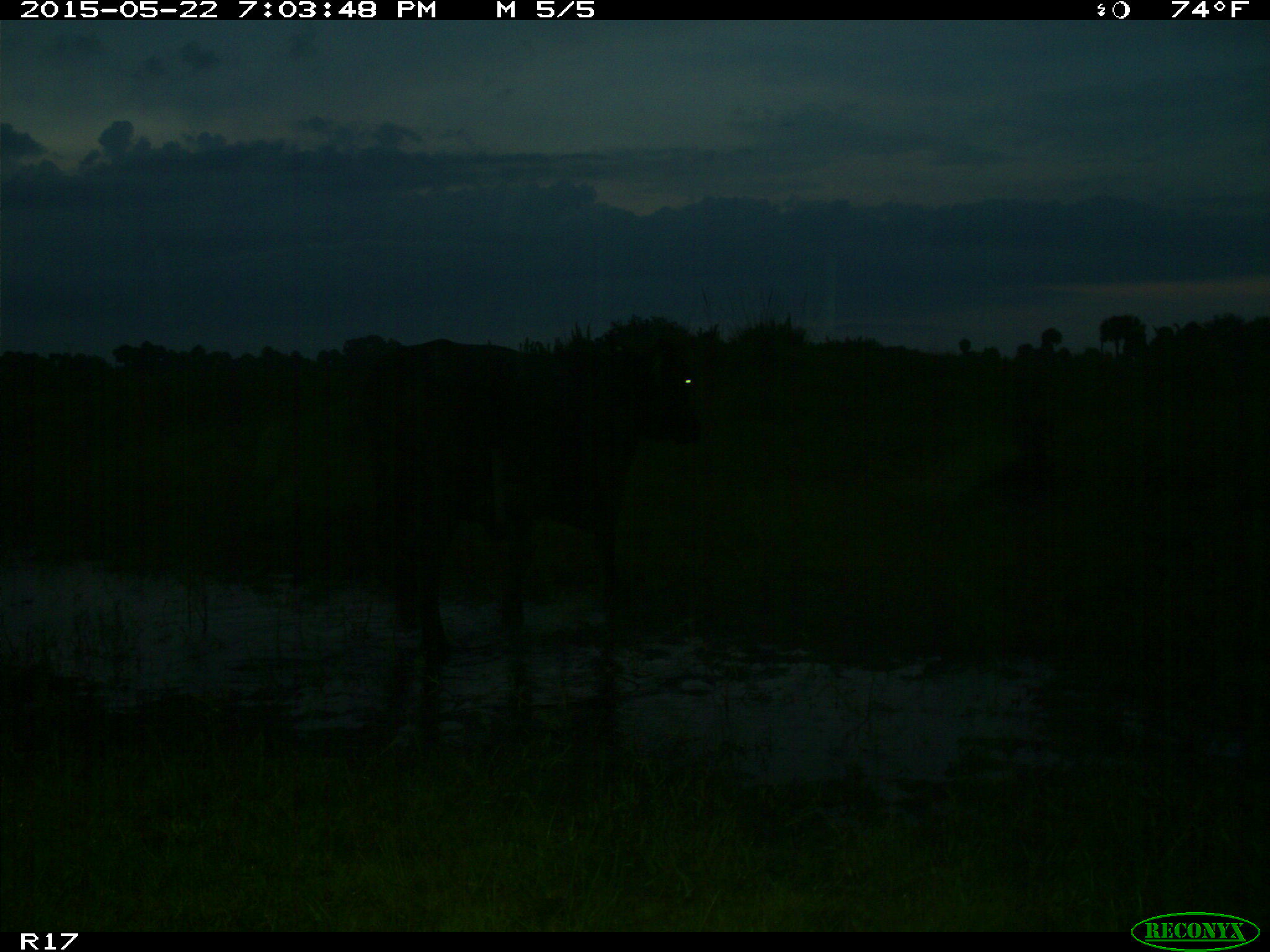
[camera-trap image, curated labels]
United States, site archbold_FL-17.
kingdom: Animalia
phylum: Chordata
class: Mammalia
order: Artiodactyla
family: Bovidae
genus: Bos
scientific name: Bos taurus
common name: domestic cow